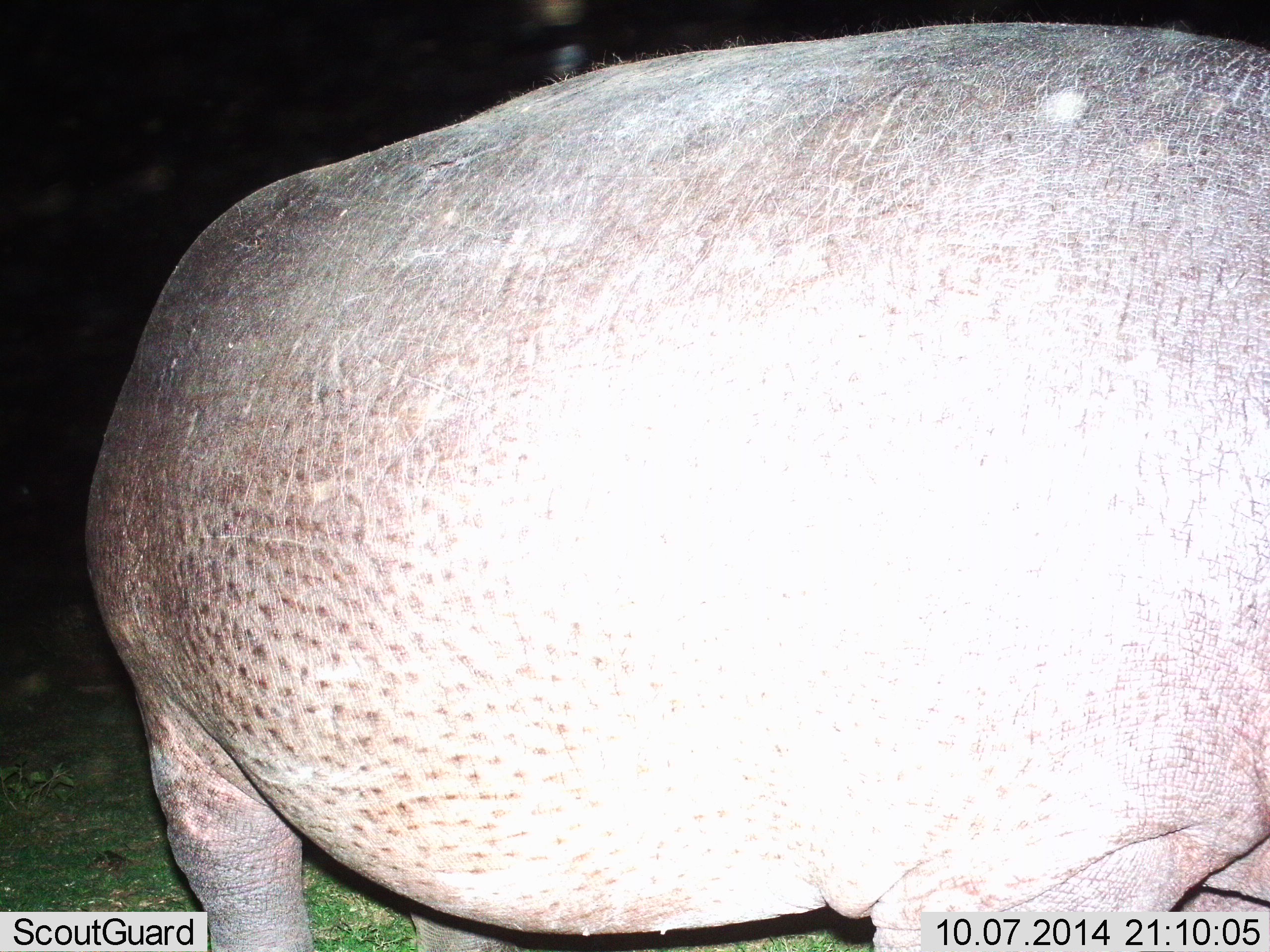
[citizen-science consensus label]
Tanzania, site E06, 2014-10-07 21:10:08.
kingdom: Animalia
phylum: Chordata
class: Mammalia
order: Artiodactyla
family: Hippopotamidae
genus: Hippopotamus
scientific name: Hippopotamus amphibius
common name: hippopotamus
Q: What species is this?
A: Hippopotamus (Hippopotamus amphibius).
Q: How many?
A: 1.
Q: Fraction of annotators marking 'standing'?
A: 100%.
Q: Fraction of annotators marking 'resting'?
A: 0%.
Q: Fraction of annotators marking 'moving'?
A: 0%.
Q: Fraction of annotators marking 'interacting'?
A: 0%.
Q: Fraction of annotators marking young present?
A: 0%.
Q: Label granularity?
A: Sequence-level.